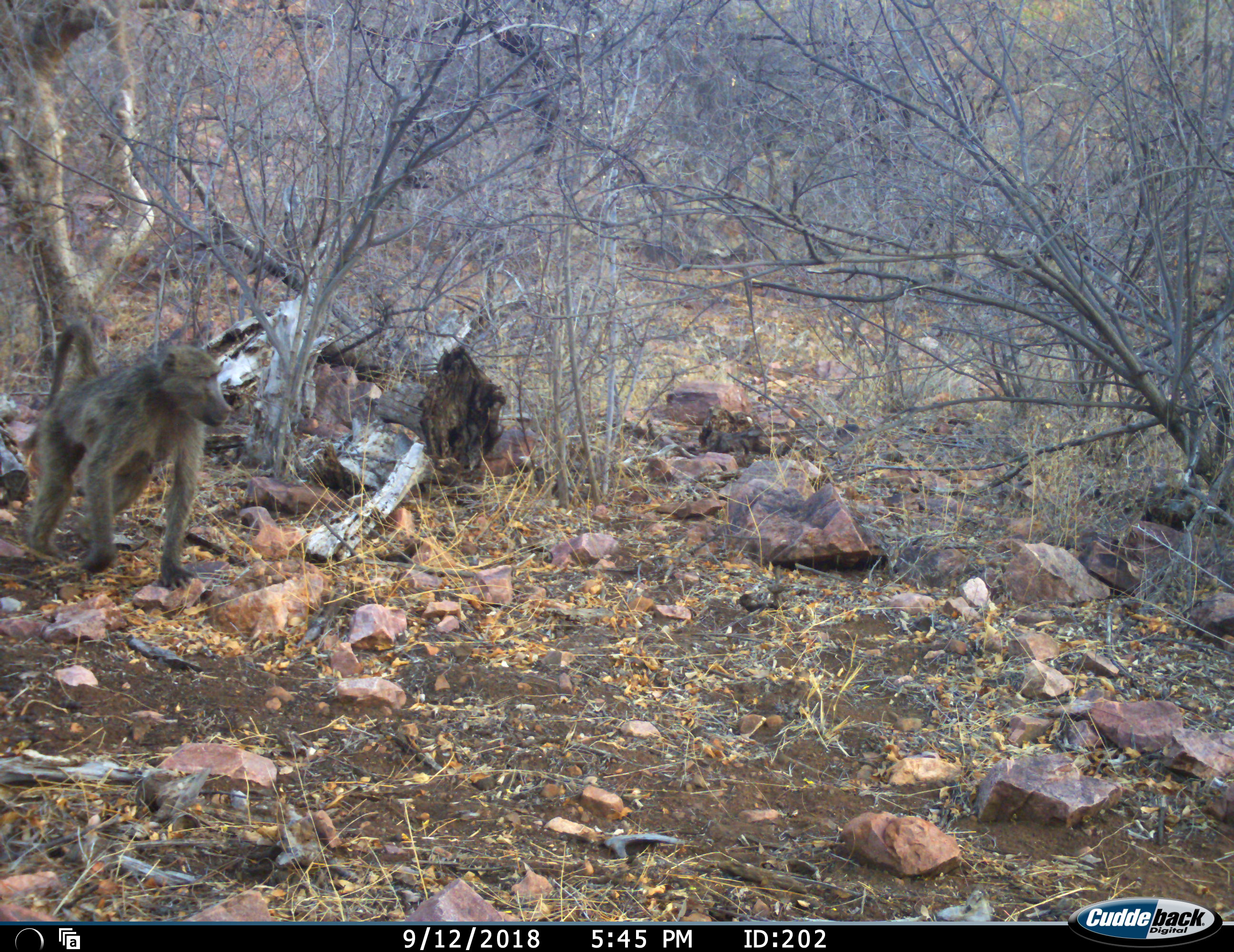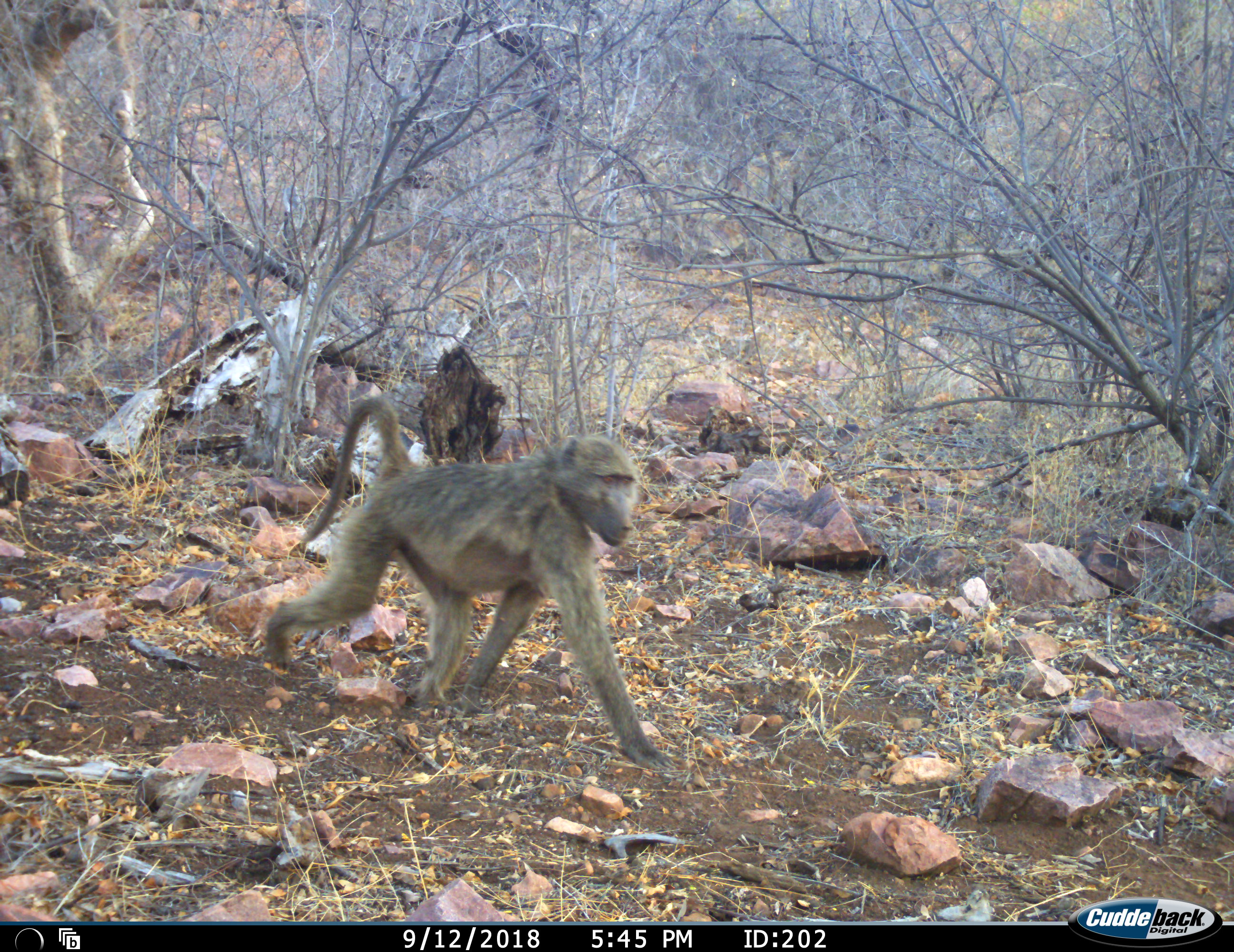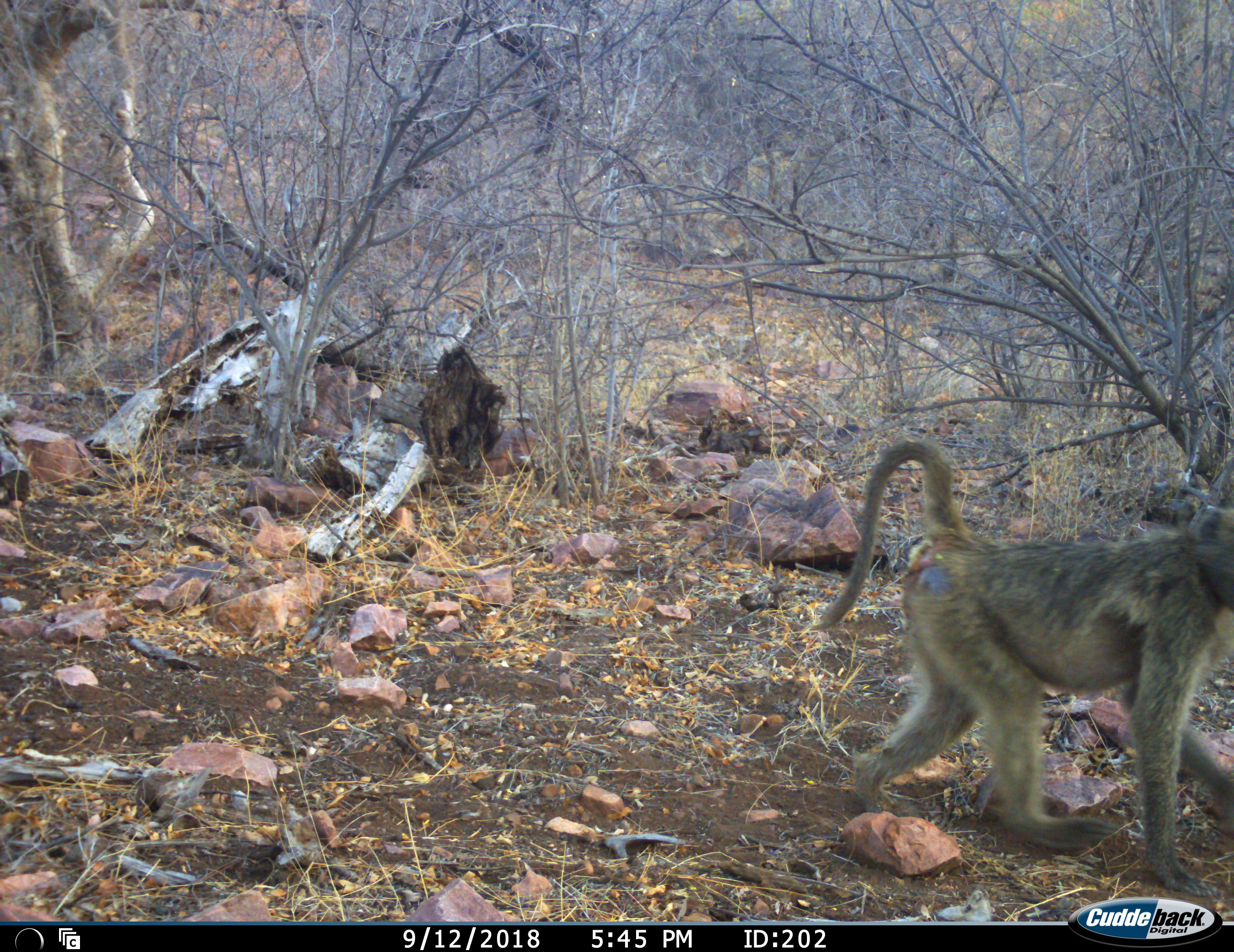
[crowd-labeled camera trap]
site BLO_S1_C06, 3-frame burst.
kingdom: Animalia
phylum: Chordata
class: Mammalia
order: Primates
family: Cercopithecidae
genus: Papio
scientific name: Papio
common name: baboon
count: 1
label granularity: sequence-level